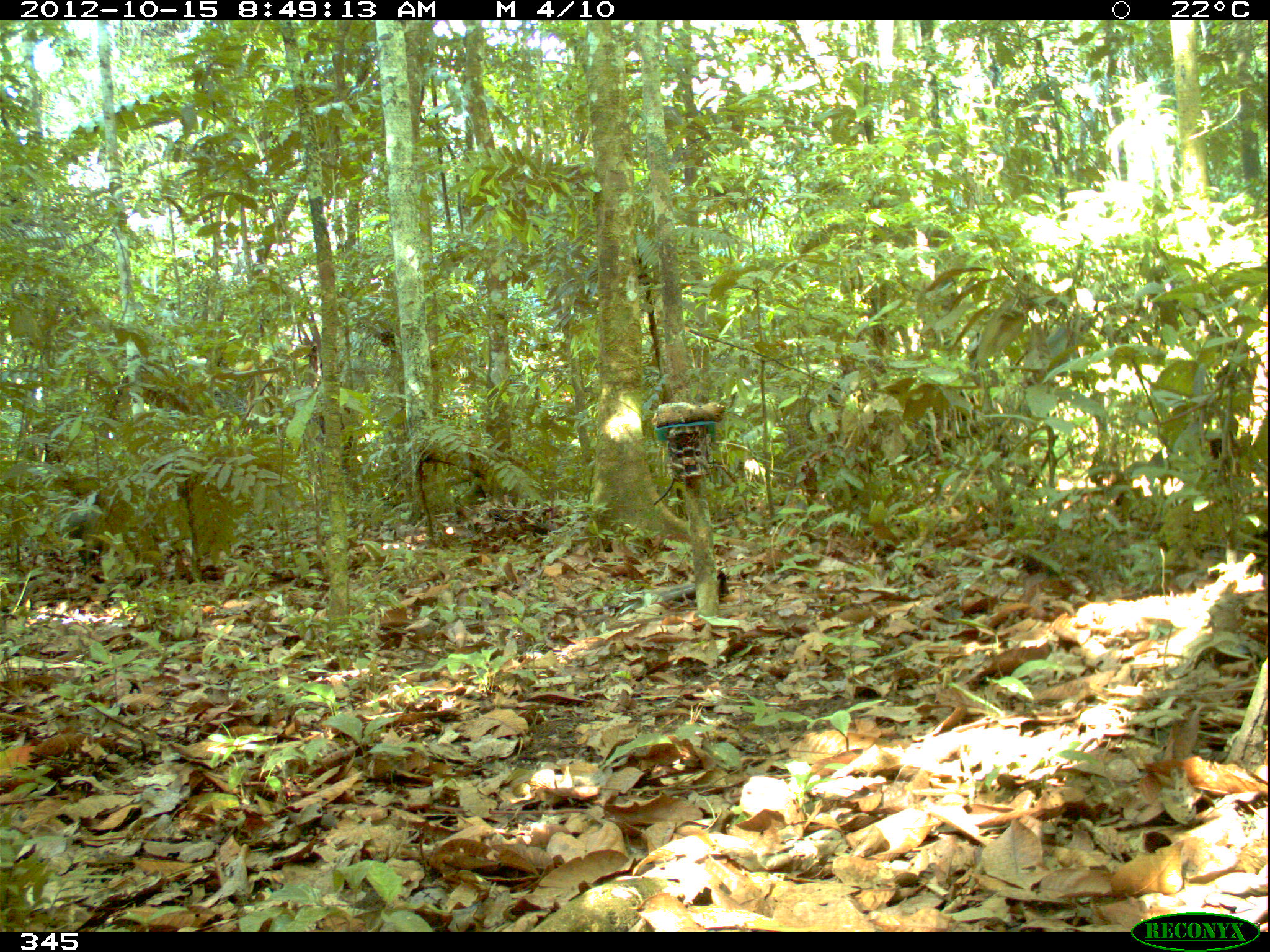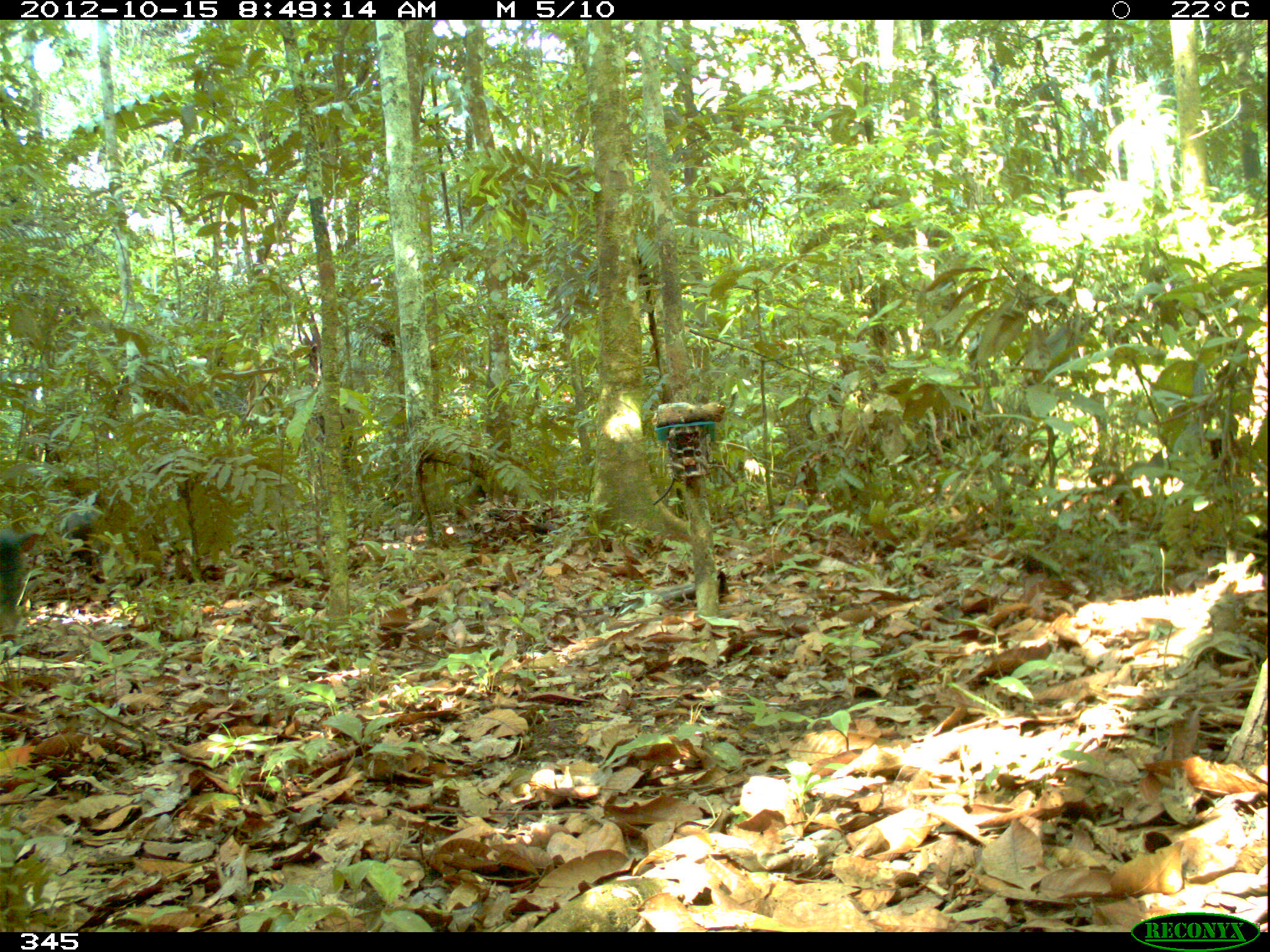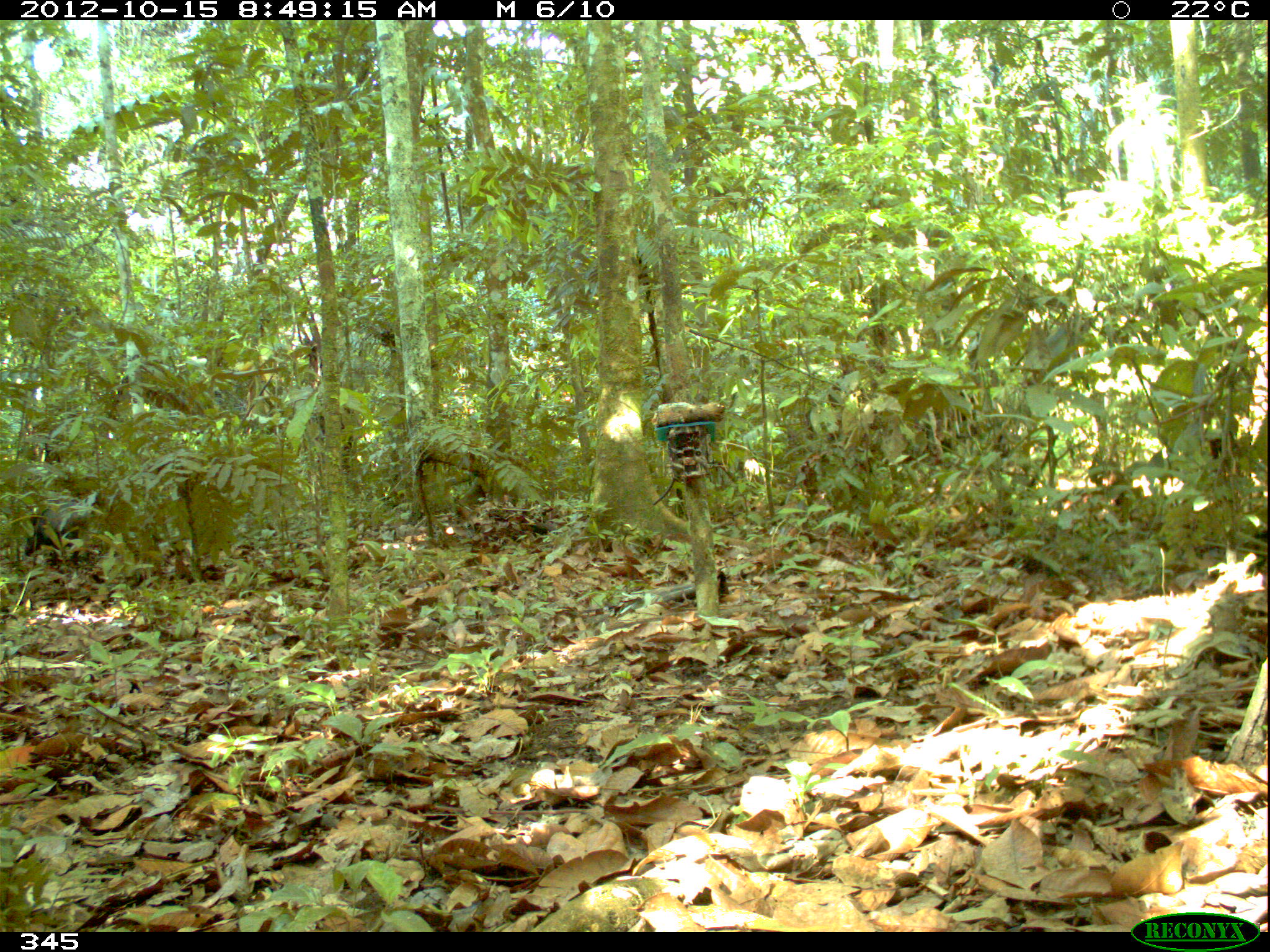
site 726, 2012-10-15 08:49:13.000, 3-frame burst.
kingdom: Animalia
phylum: Chordata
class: Mammalia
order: Artiodactyla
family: Tayassuidae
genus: Pecari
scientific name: Pecari tajacu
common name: collared peccary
Pecari tajacu (collared peccary).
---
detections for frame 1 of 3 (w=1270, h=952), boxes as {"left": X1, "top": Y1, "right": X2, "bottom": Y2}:
pecari tajacu: {"left": 65, "top": 509, "right": 104, "bottom": 566}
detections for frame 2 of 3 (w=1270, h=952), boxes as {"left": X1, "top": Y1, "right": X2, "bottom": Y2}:
pecari tajacu: {"left": 0, "top": 526, "right": 42, "bottom": 640}; {"left": 59, "top": 507, "right": 102, "bottom": 584}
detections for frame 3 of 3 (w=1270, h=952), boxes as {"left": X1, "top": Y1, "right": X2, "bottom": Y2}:
pecari tajacu: {"left": 23, "top": 498, "right": 92, "bottom": 569}